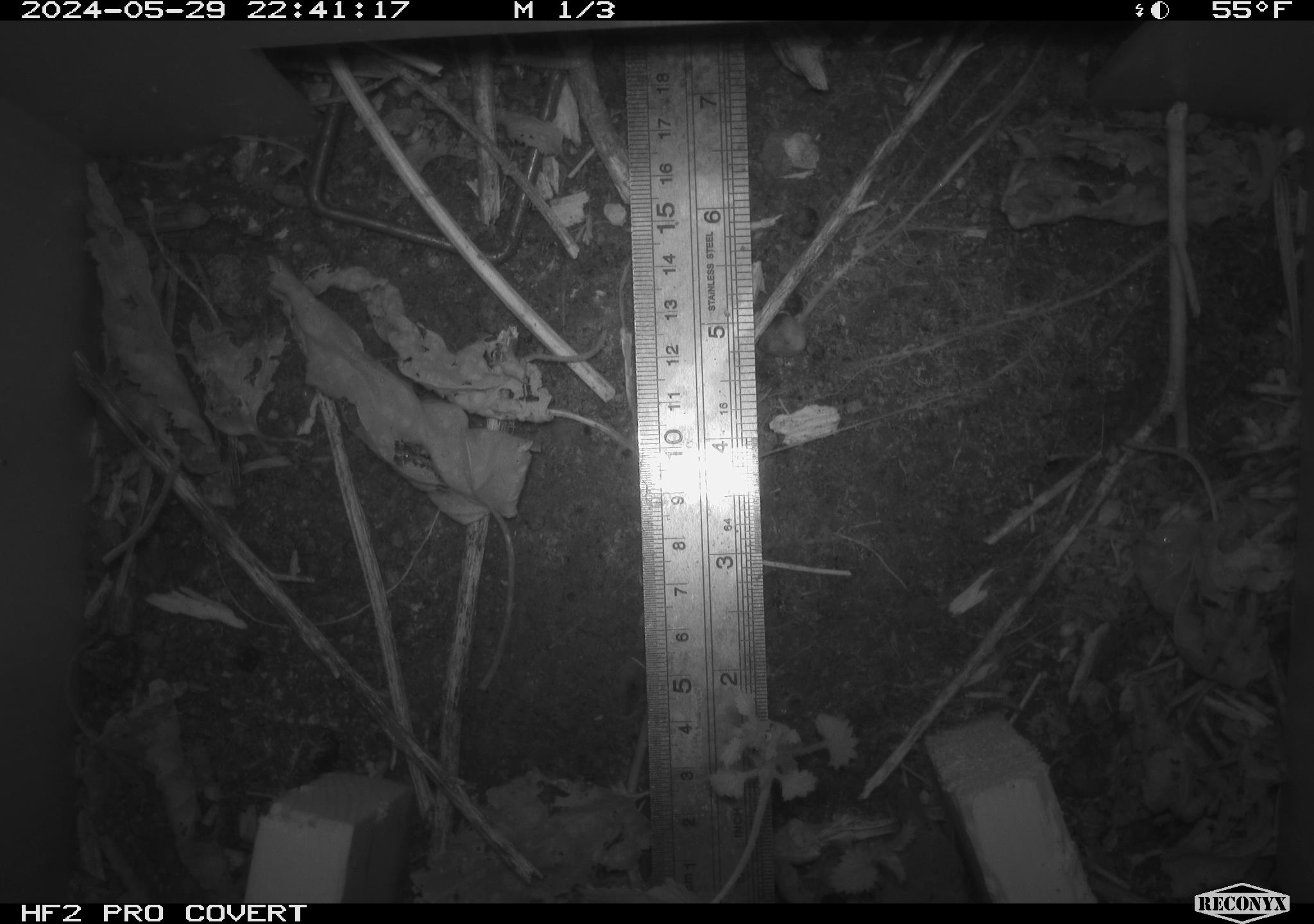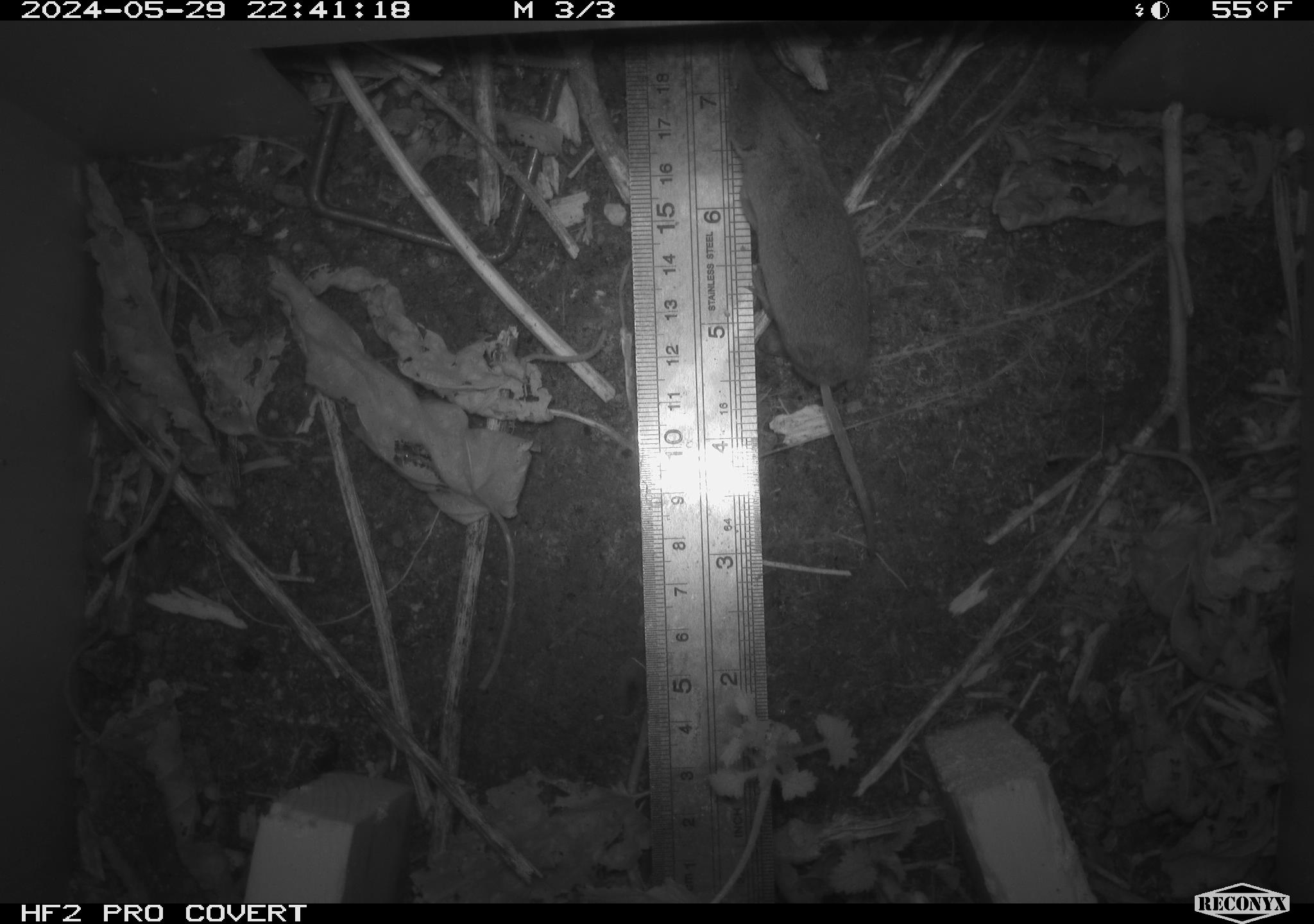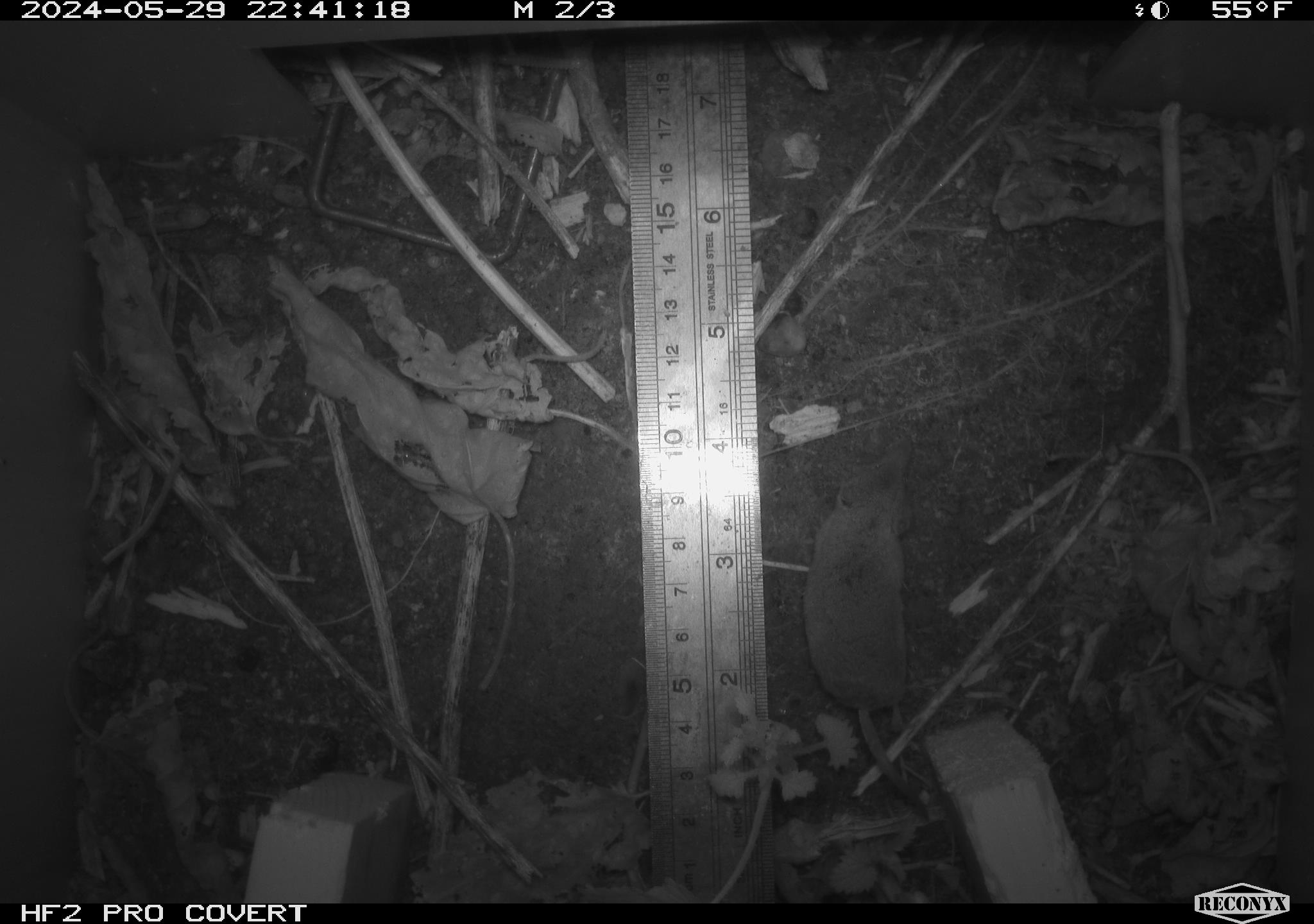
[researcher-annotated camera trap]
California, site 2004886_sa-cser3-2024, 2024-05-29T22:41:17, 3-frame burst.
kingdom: Animalia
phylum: Chordata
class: Mammalia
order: Eulipotyphla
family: Soricidae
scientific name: Soricidae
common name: shrews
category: soricidae family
Soricidae family (shrews) (Soricidae).